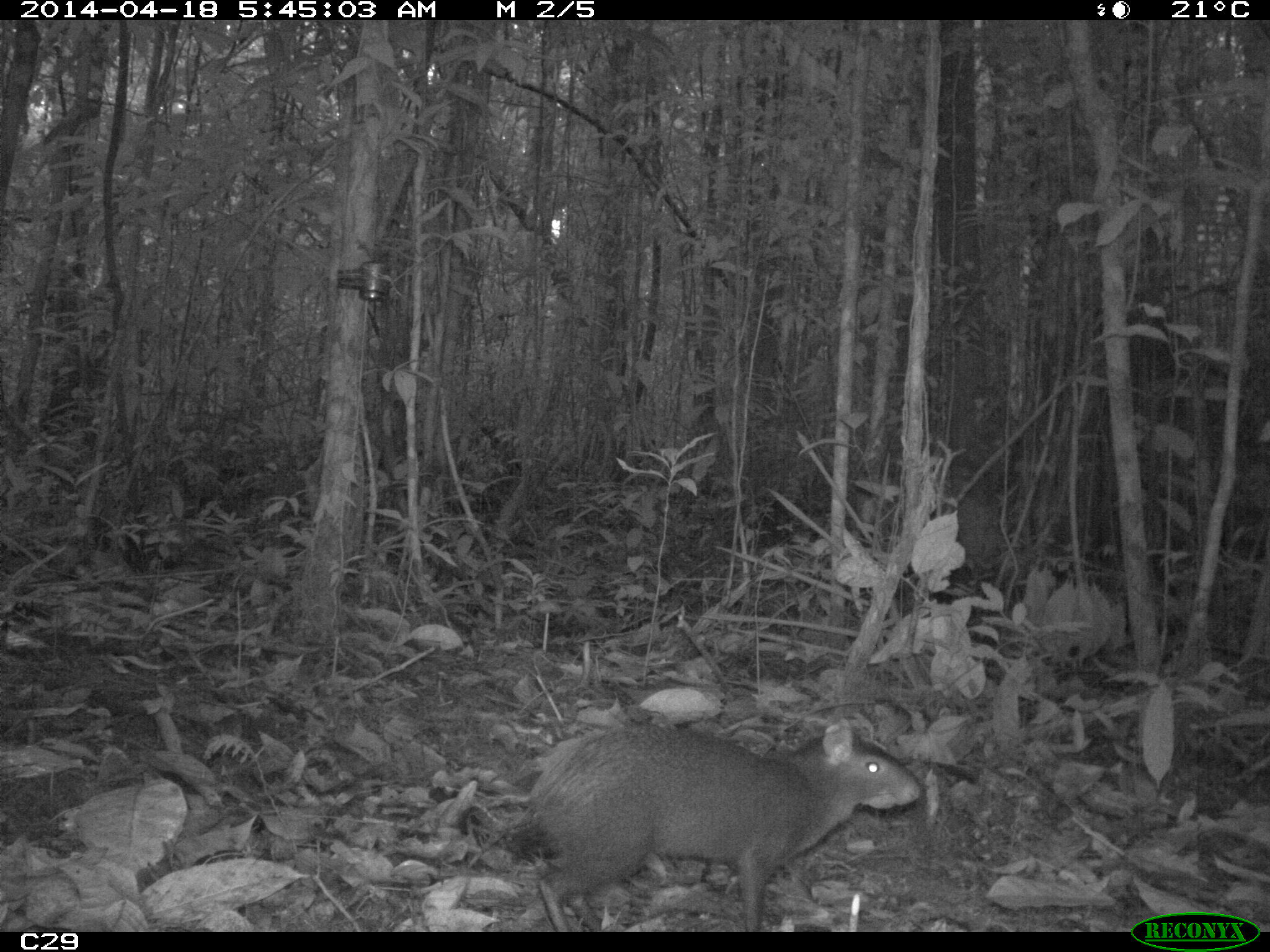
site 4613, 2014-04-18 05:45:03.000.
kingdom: Animalia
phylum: Chordata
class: Mammalia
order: Rodentia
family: Dasyproctidae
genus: Dasyprocta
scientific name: Dasyprocta leporina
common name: red-rumped agouti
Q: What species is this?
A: Dasyprocta leporina (red-rumped agouti).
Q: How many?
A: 1.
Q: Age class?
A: Adult.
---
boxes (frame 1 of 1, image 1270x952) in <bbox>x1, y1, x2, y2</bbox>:
dasyprocta leporina: <bbox>498, 715, 927, 927</bbox>